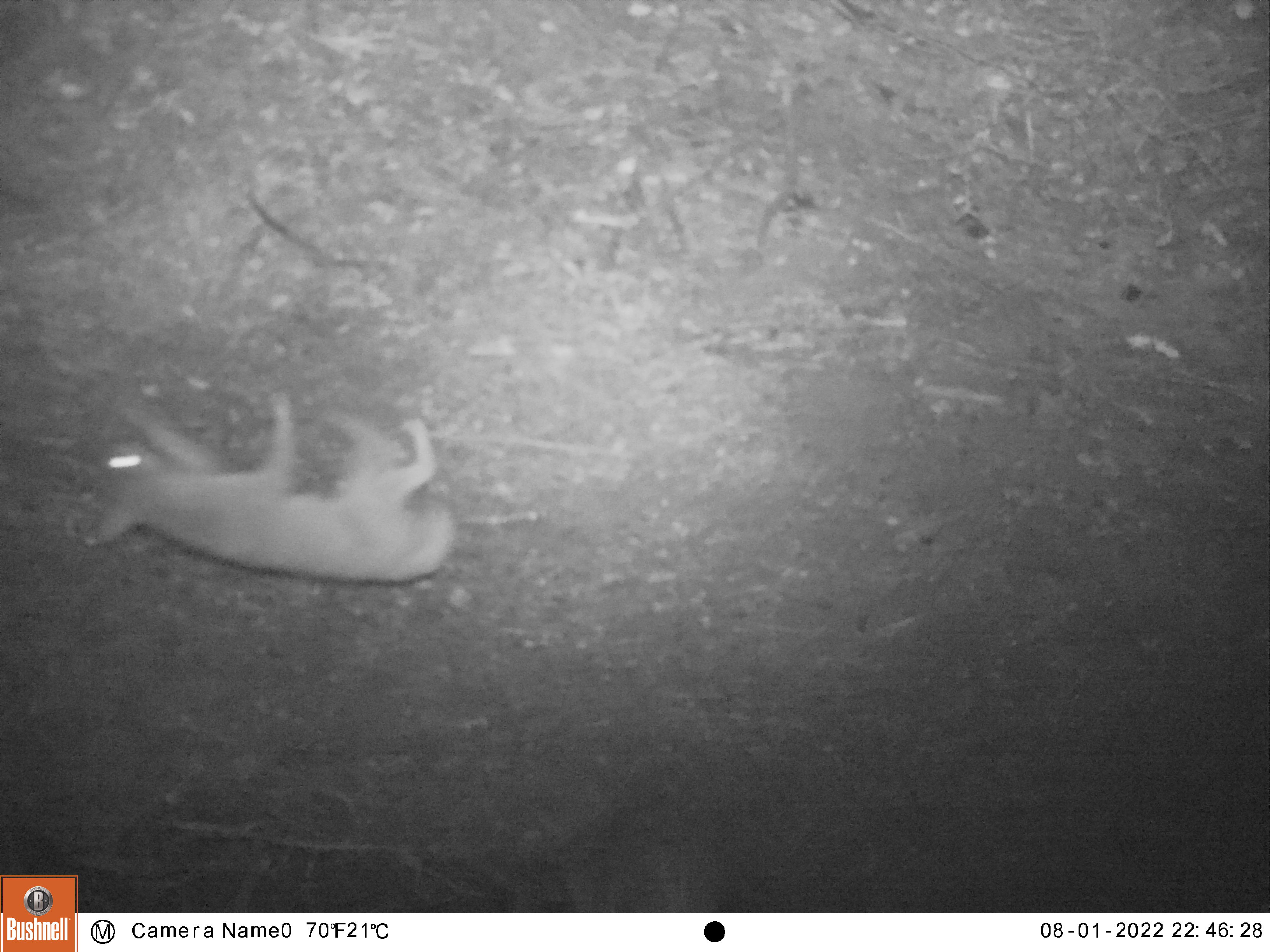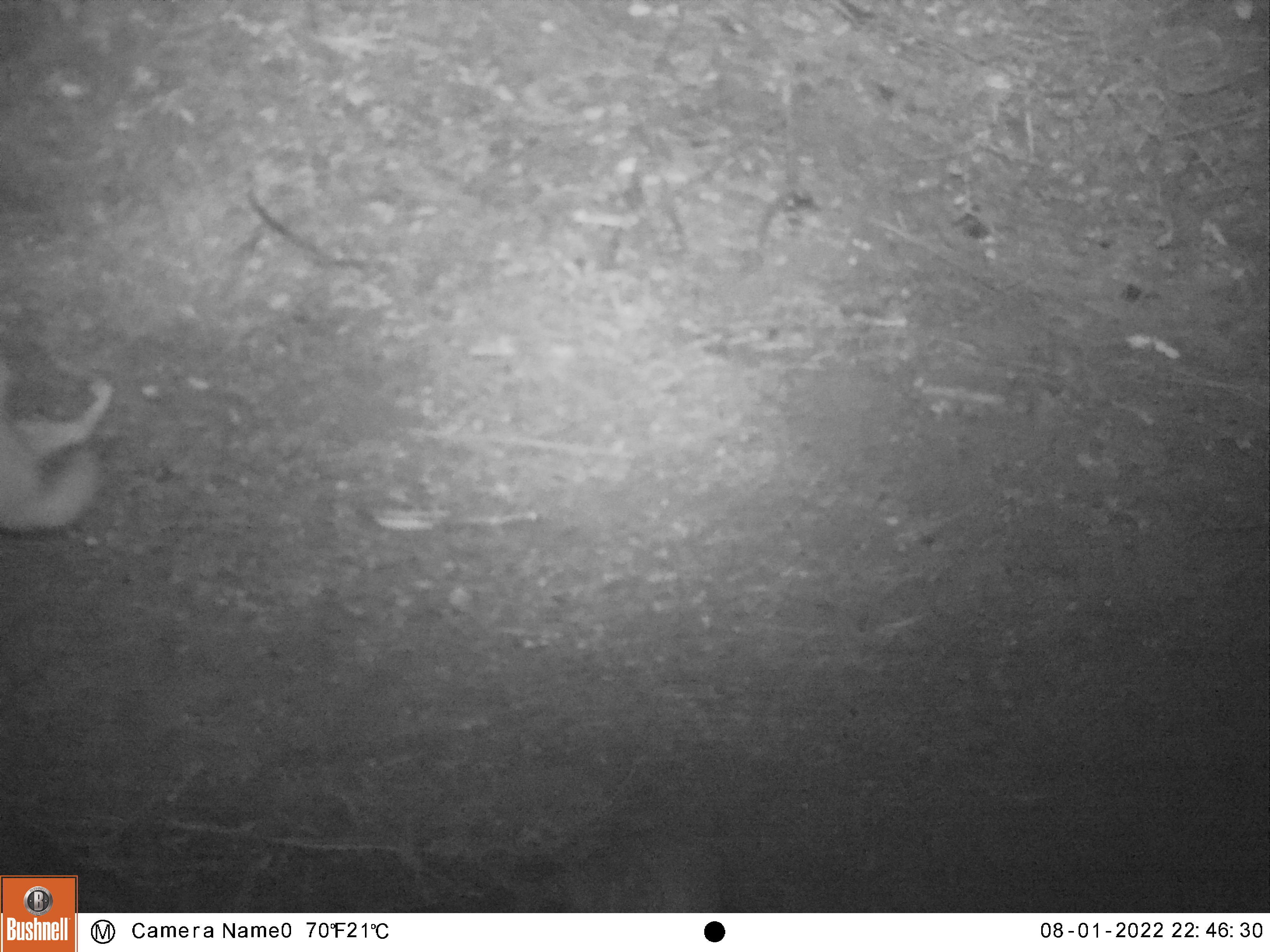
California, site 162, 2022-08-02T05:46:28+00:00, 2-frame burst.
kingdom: Animalia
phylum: Chordata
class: Mammalia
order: Carnivora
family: Canidae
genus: Urocyon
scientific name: Urocyon cinereoargenteus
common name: gray fox